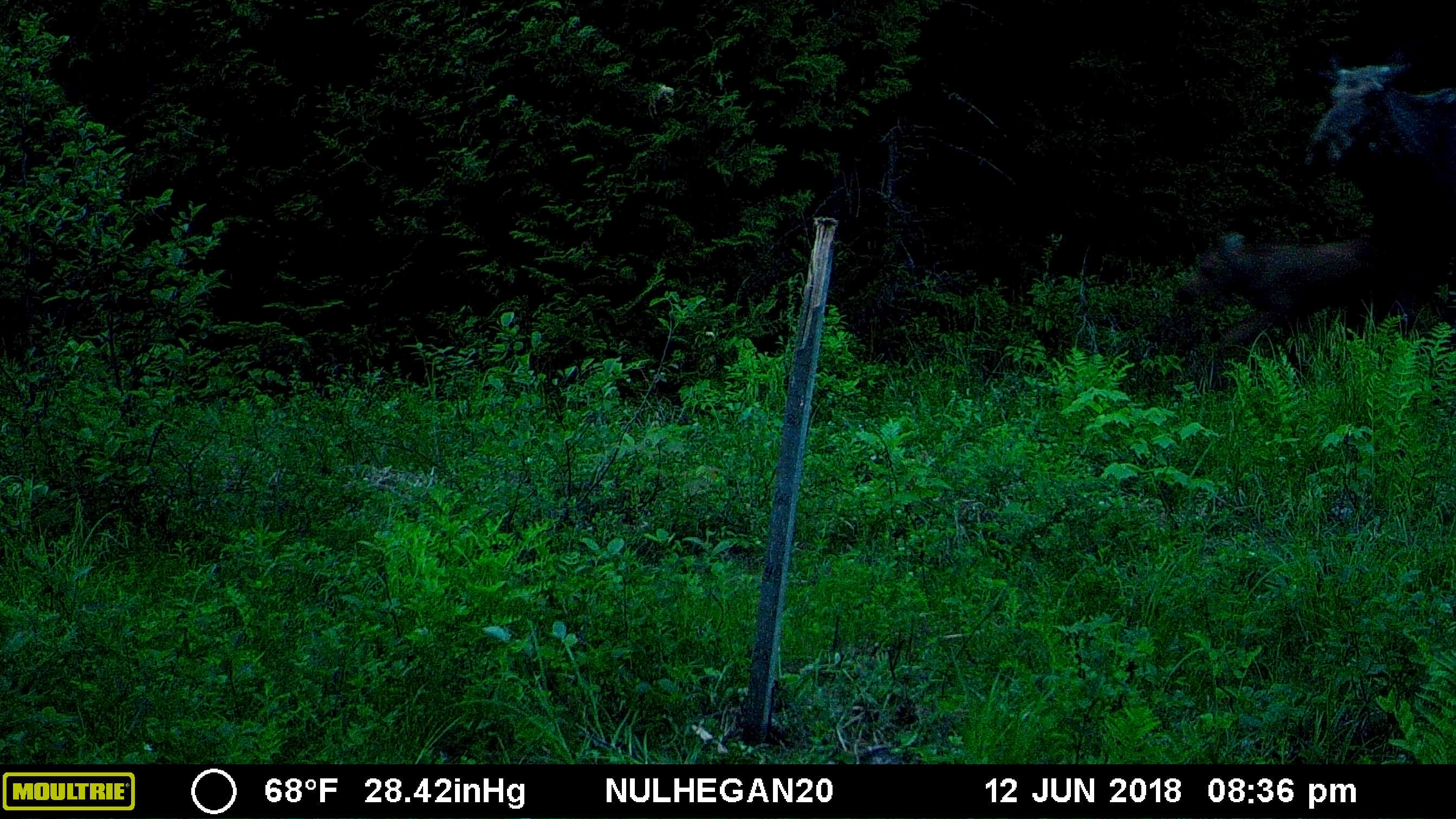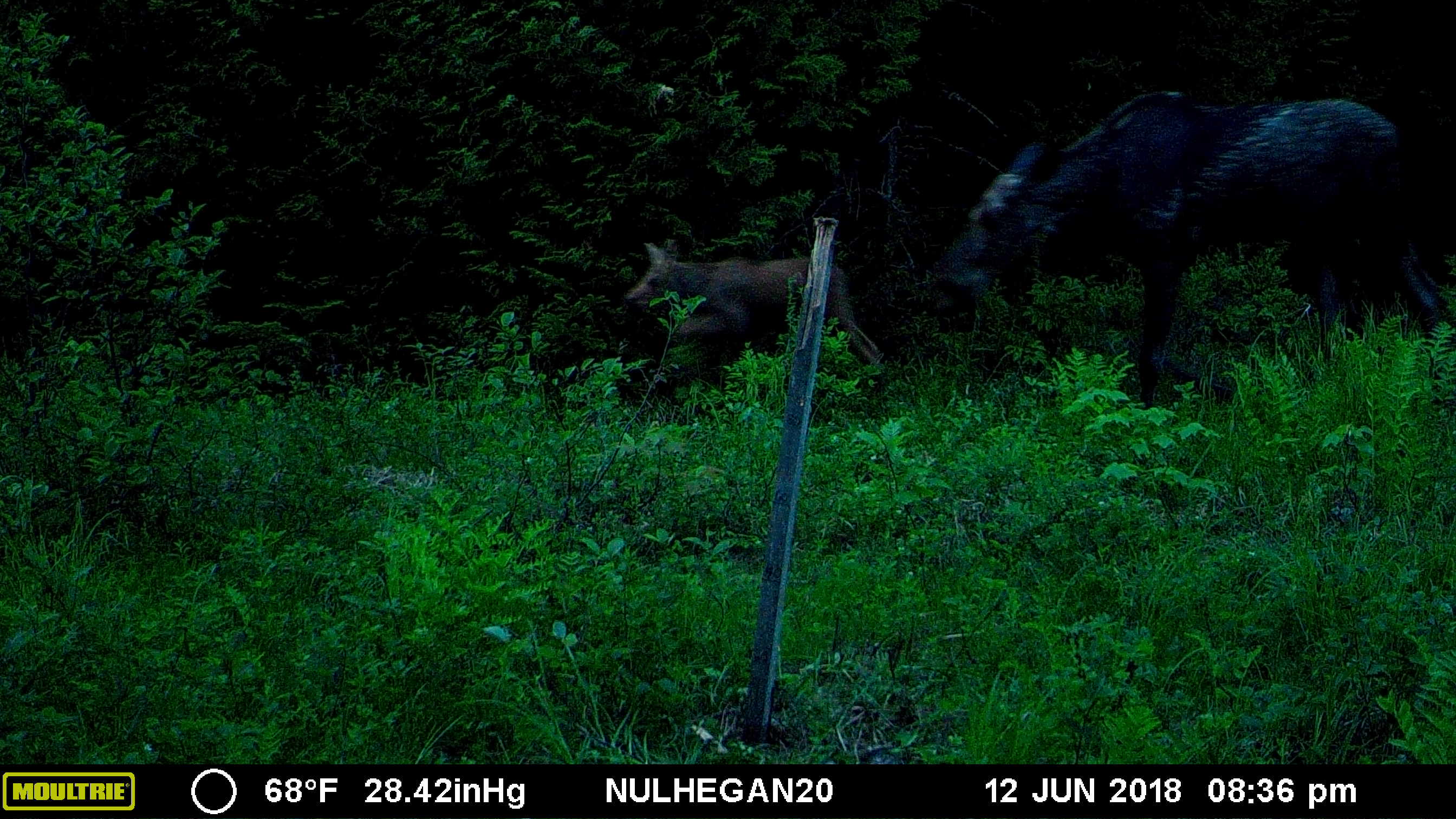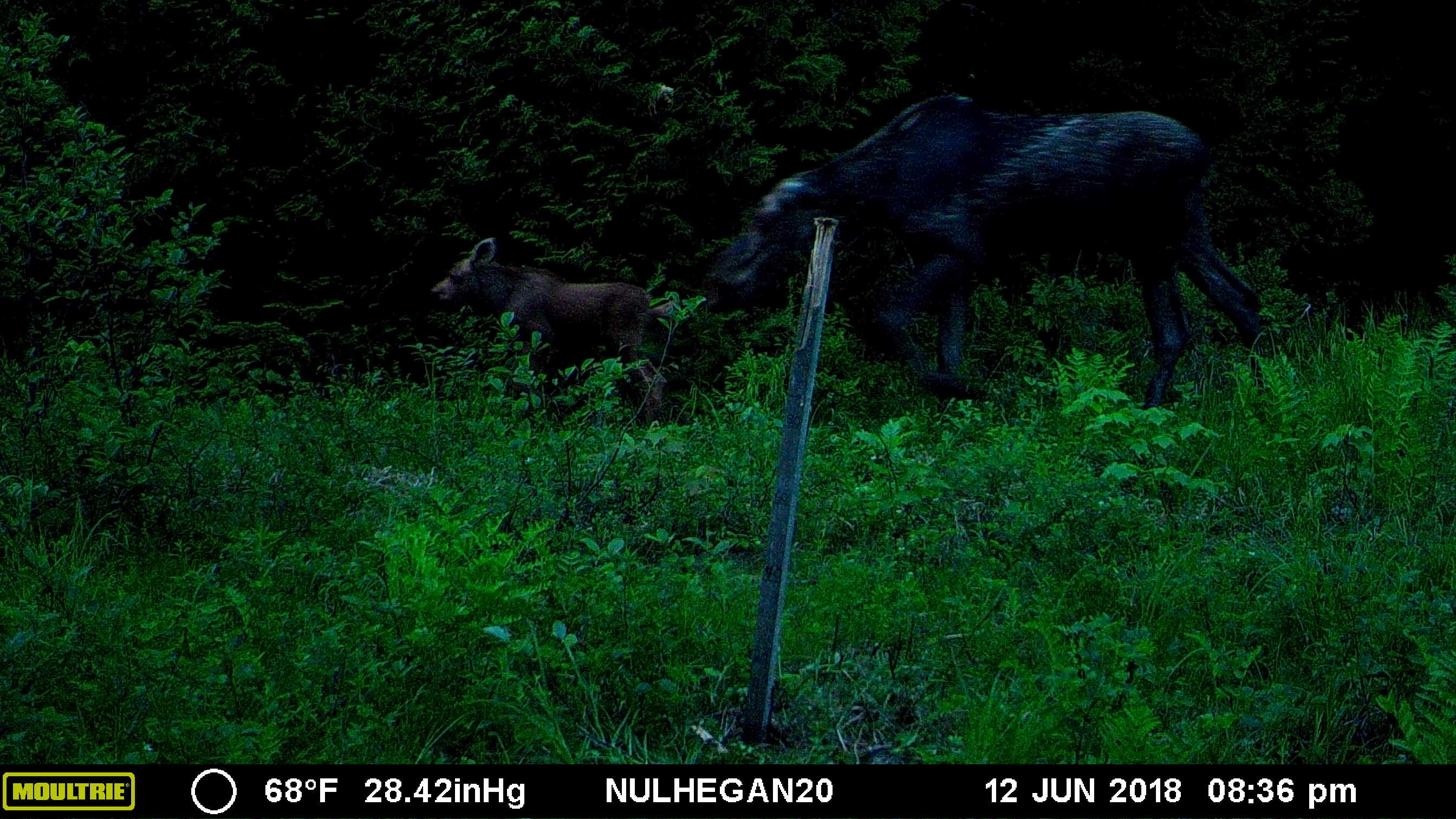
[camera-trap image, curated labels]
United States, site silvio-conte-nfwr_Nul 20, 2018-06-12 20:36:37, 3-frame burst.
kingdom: Animalia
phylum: Chordata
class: Mammalia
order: Artiodactyla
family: Cervidae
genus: Alces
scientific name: Alces alces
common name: moose